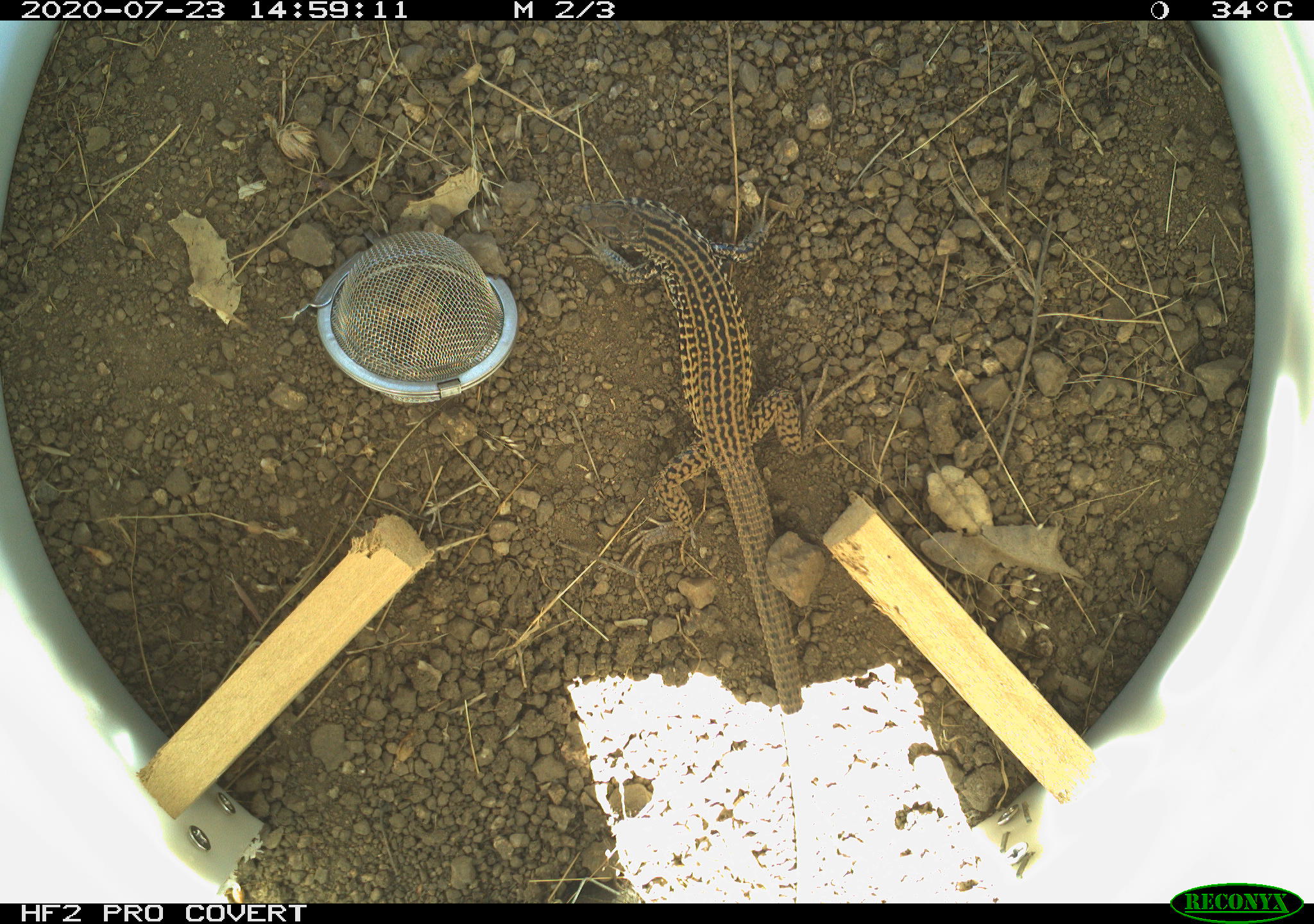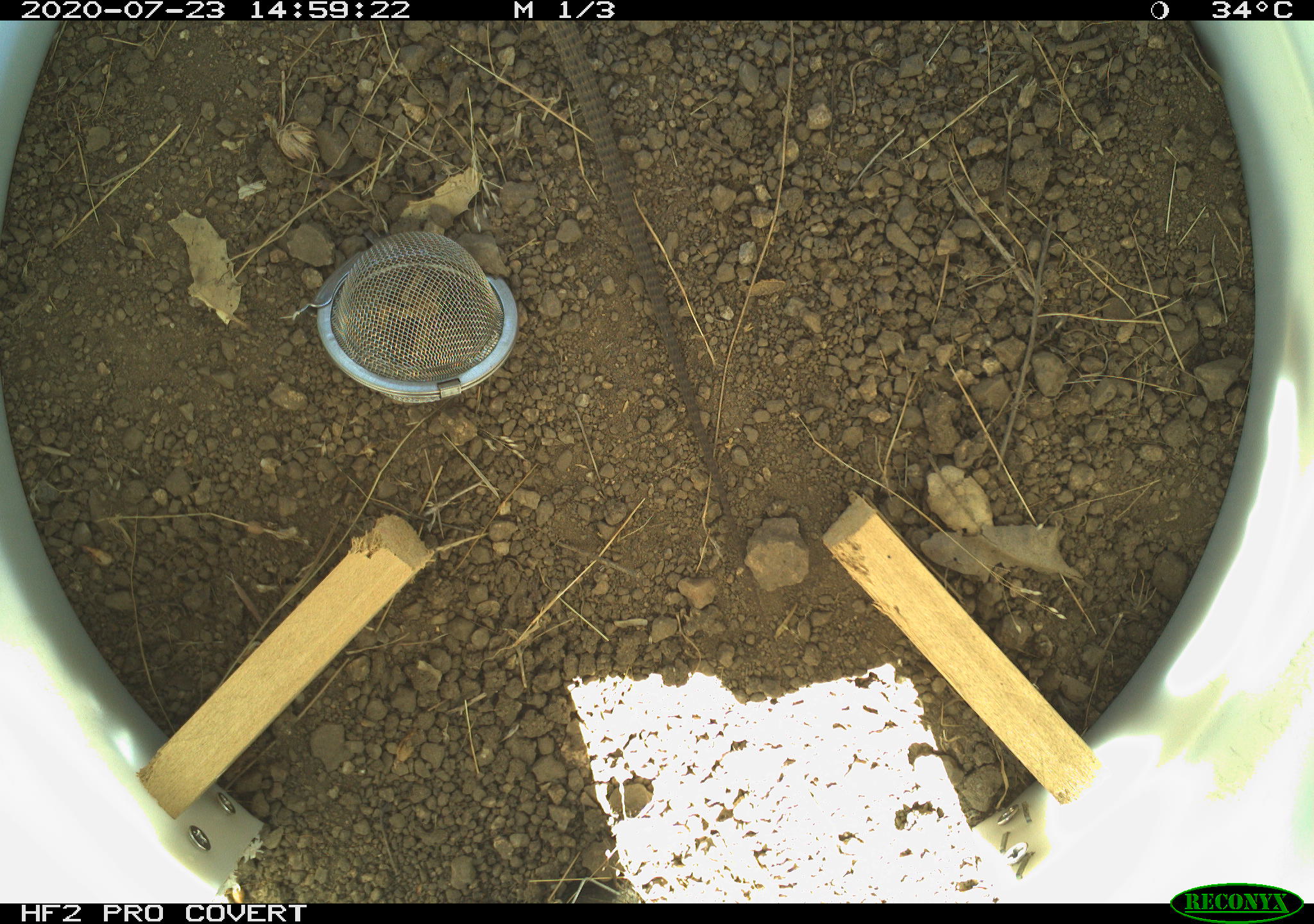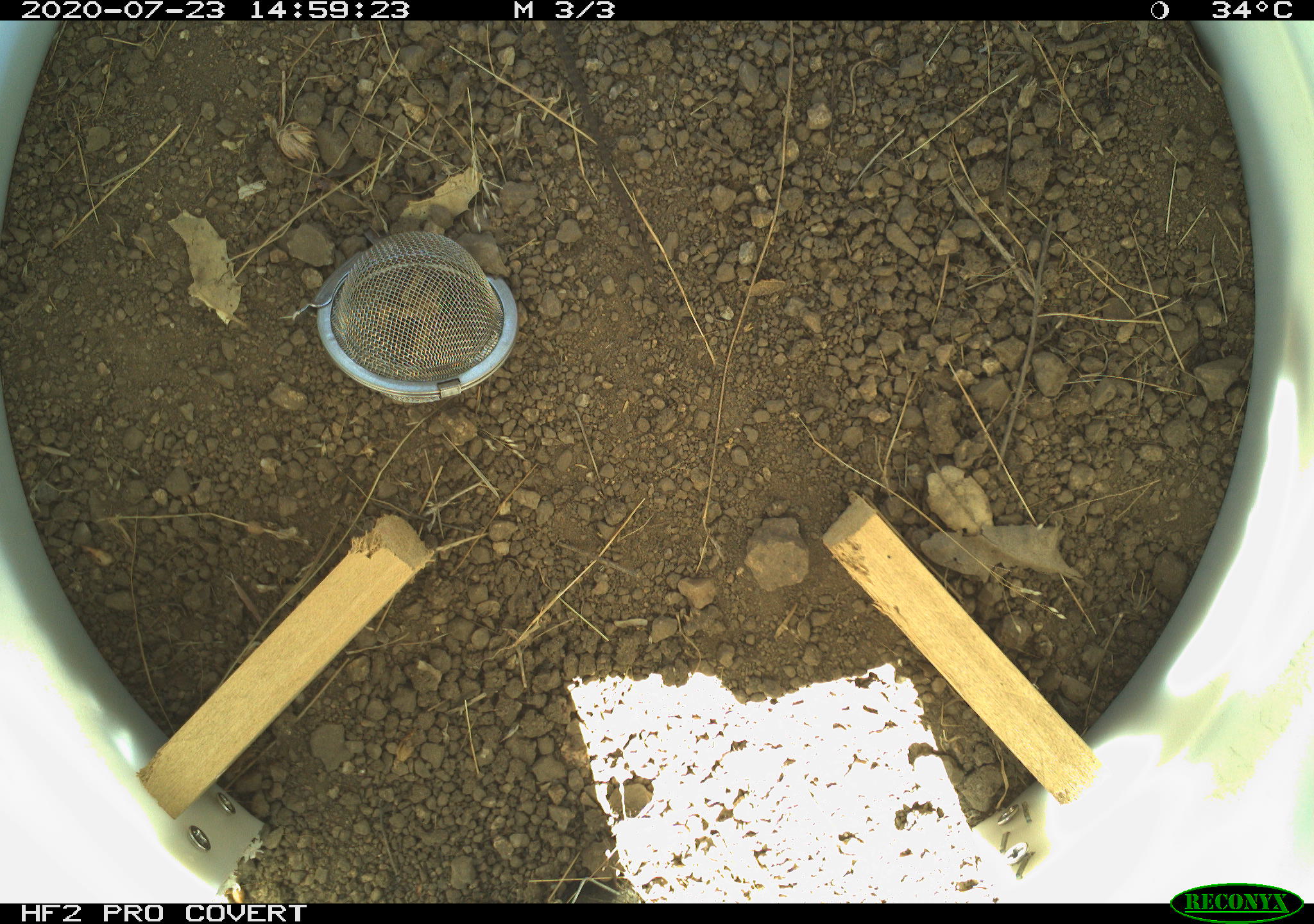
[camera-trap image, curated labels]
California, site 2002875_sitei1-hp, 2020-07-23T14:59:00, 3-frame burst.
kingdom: Animalia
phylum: Chordata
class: Reptilia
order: Squamata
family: Teiidae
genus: Aspidoscelis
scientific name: Aspidoscelis tigris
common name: western whiptail